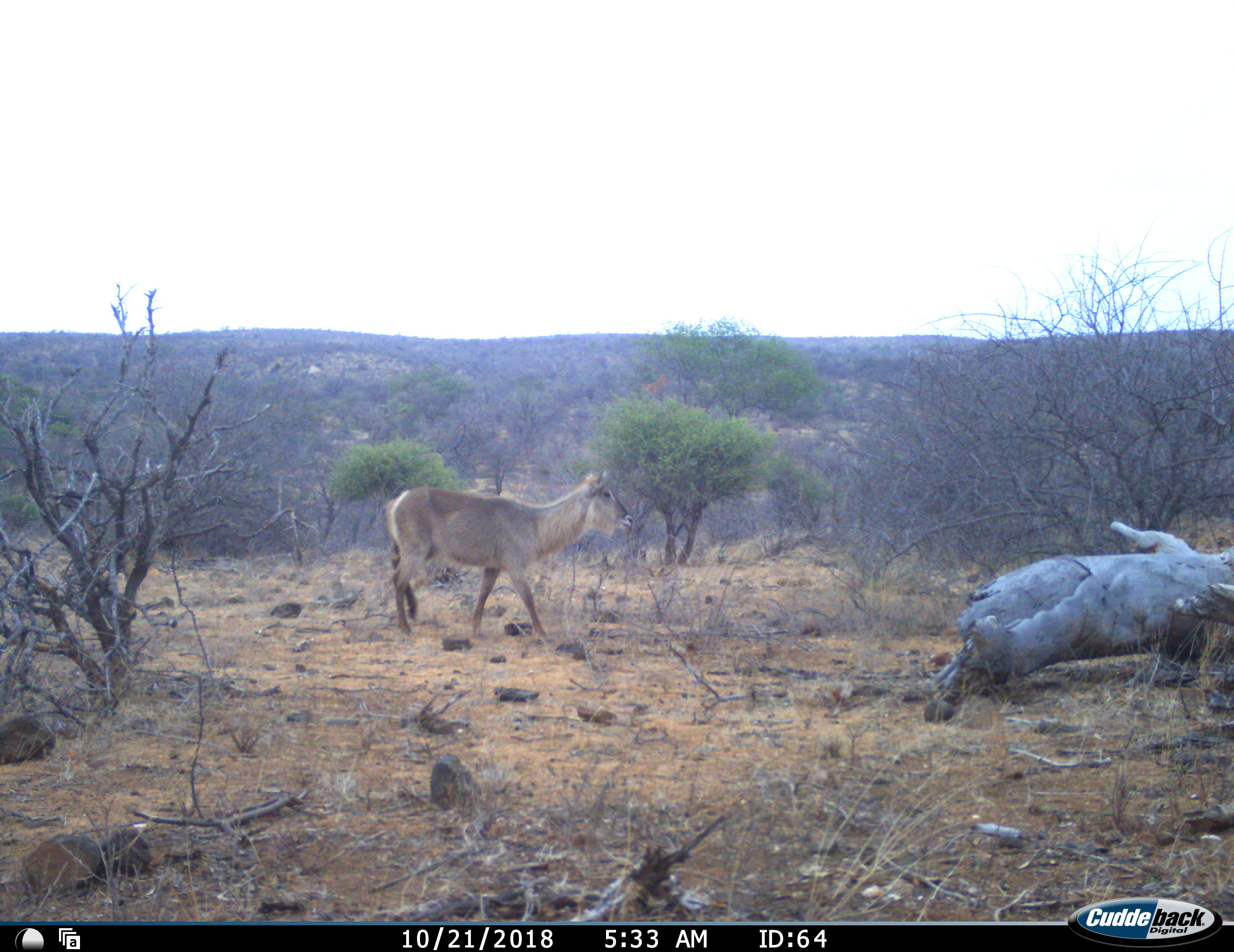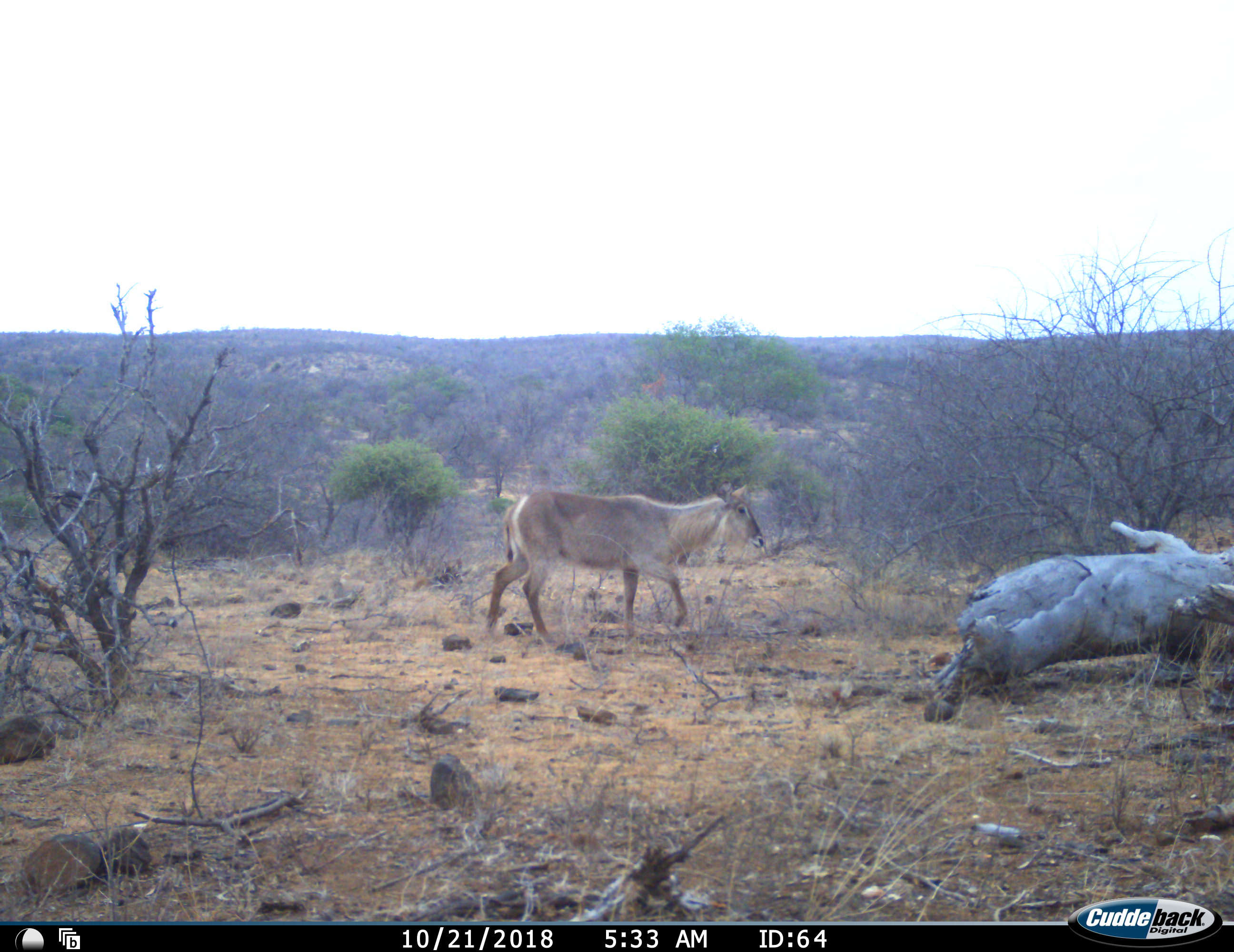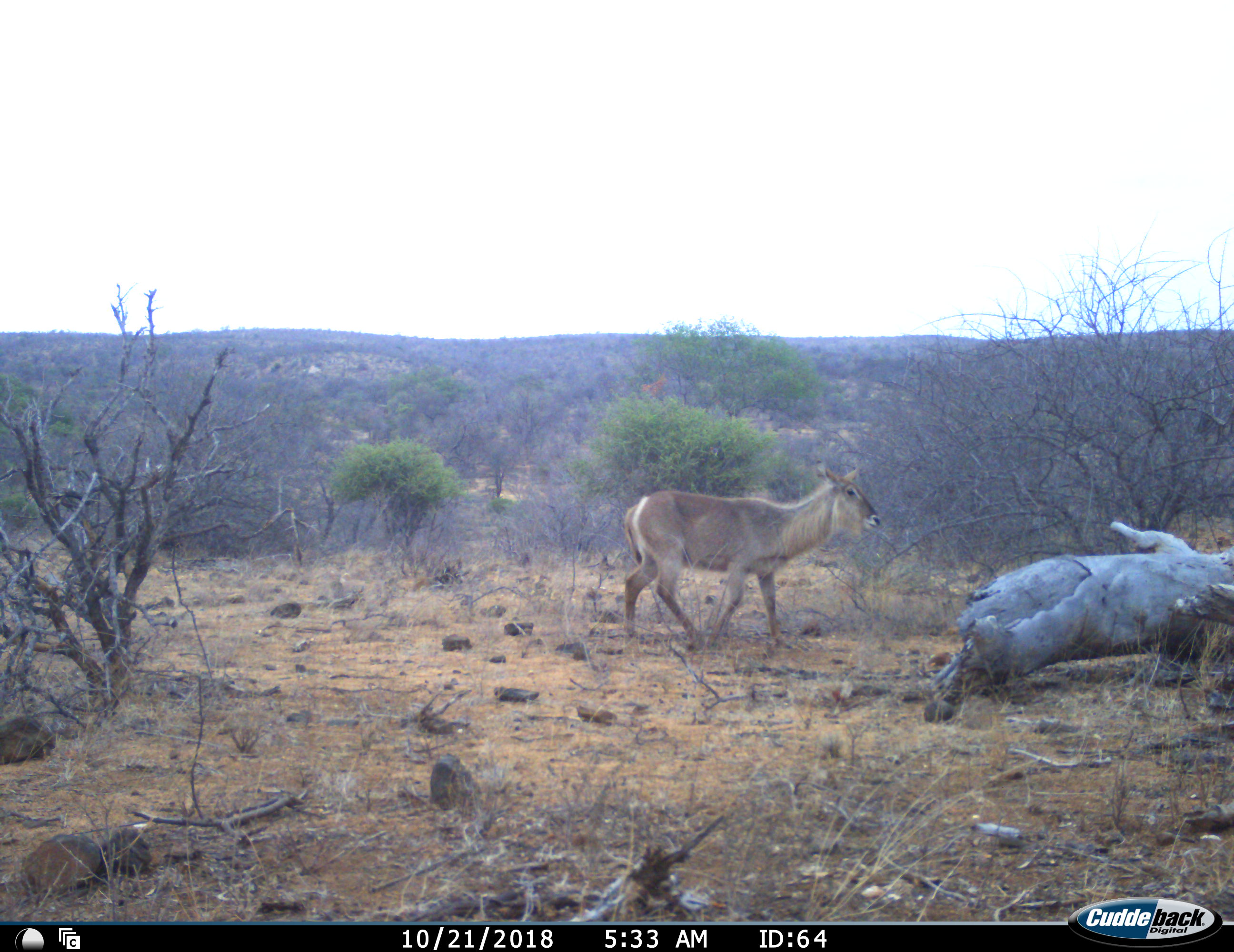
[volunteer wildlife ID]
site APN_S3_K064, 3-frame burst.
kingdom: Animalia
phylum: Chordata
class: Mammalia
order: Artiodactyla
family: Bovidae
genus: Kobus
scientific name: Kobus ellipsiprymnus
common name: waterbuck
Waterbuck (Kobus ellipsiprymnus), count 1. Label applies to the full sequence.